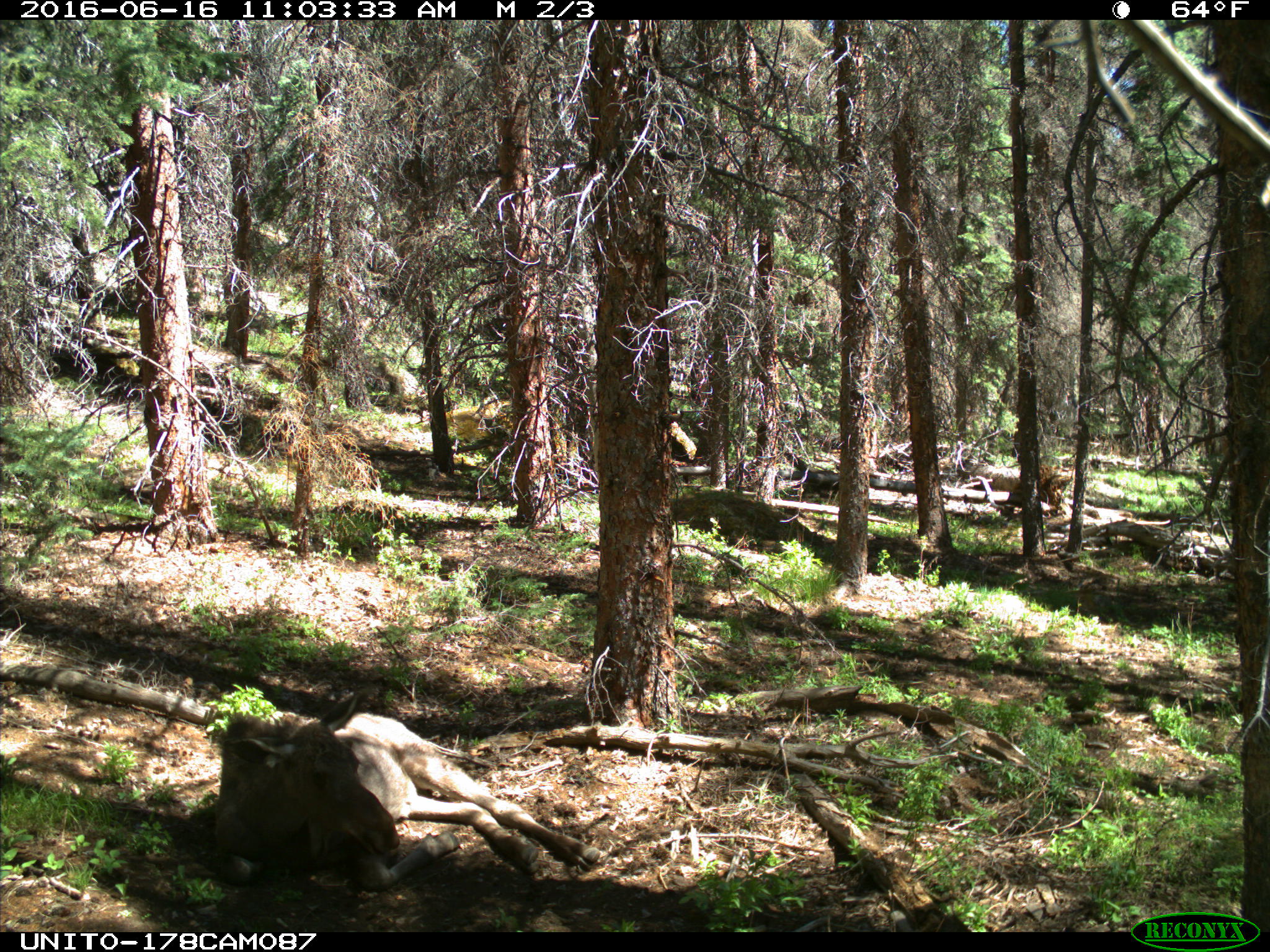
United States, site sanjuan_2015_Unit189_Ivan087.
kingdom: Animalia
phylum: Chordata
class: Mammalia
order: Artiodactyla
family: Cervidae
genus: Alces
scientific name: Alces alces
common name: moose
Alces alces (moose).